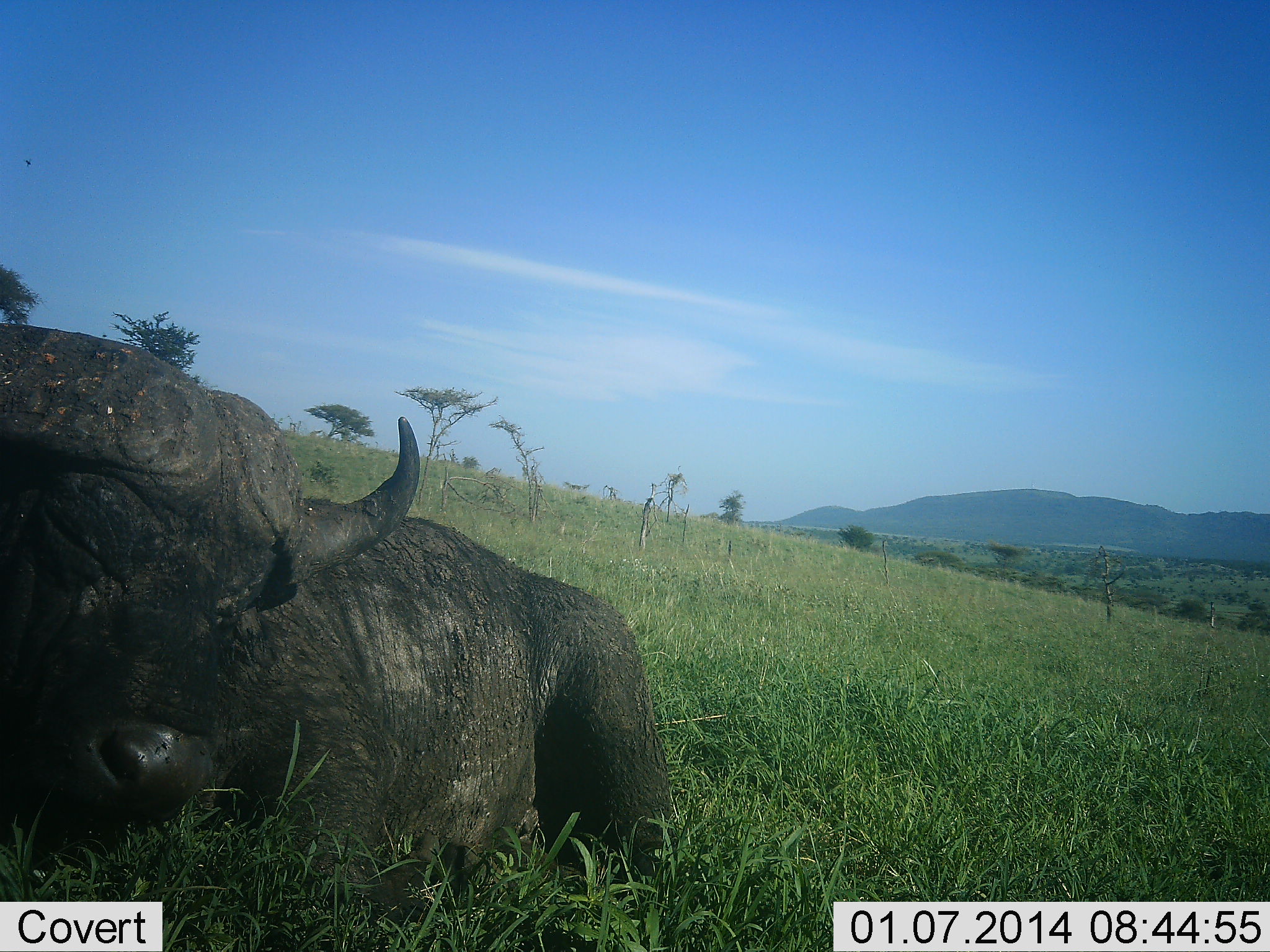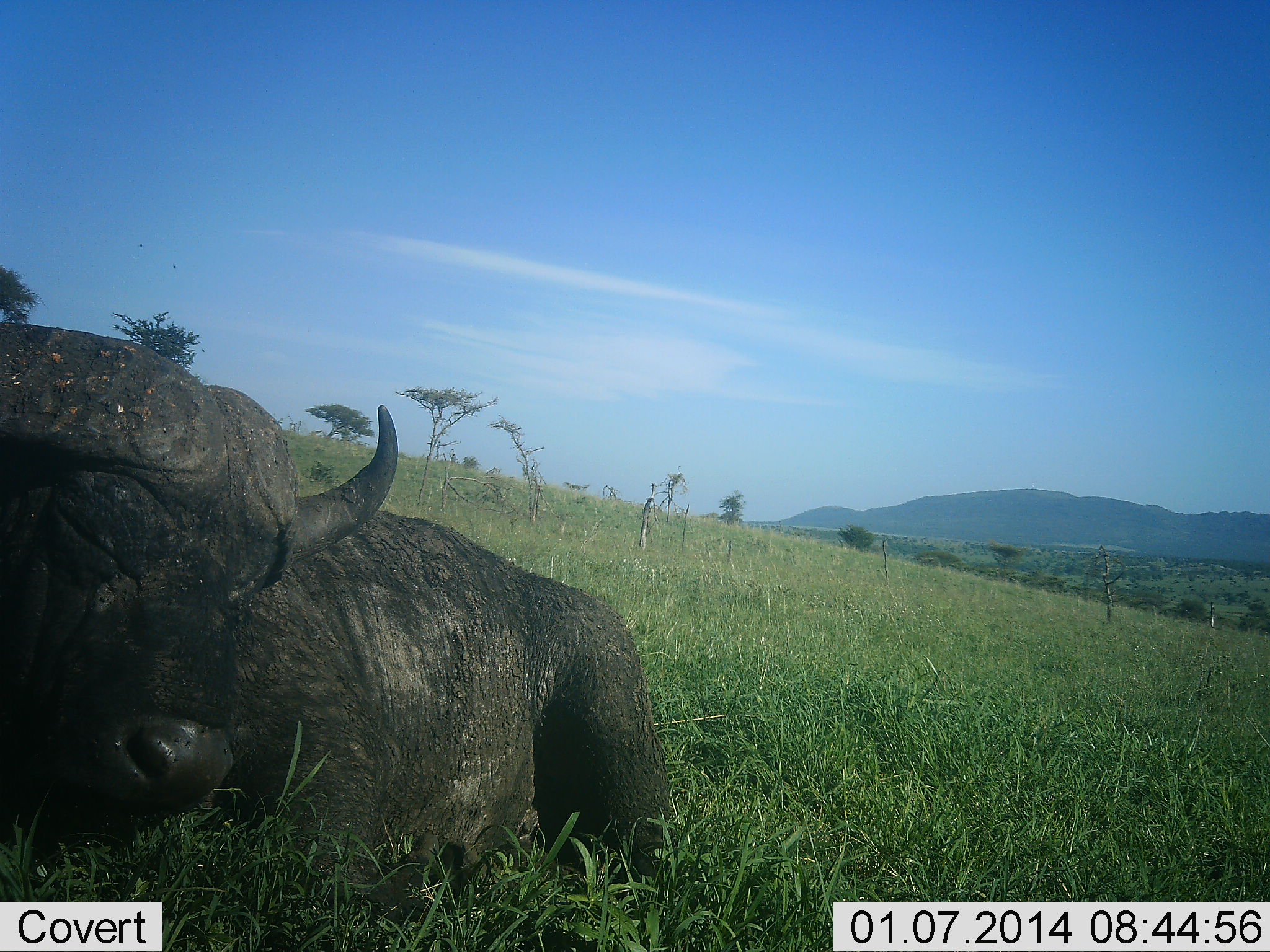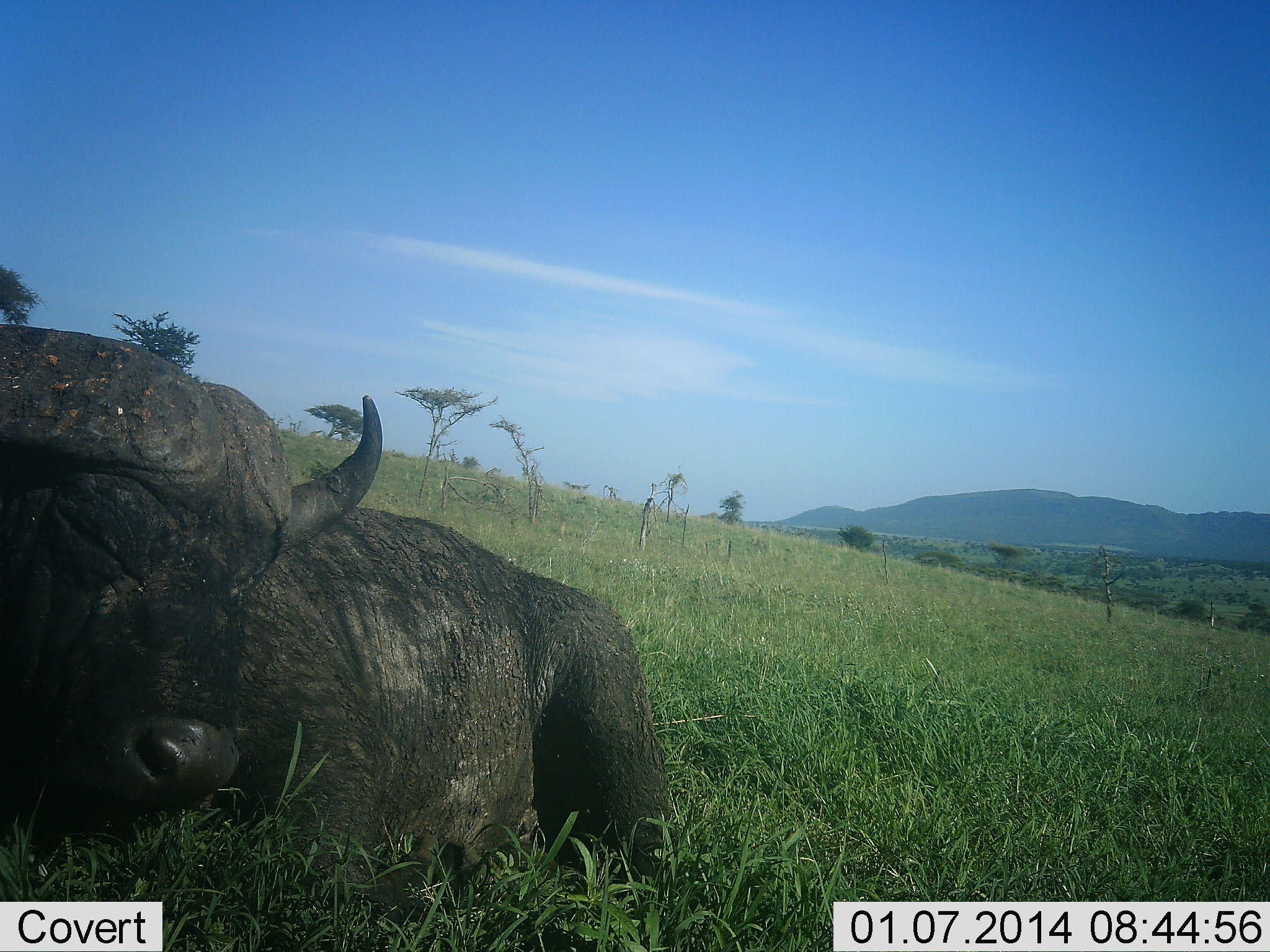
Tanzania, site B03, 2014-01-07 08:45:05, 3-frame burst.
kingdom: Animalia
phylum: Chordata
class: Mammalia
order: Artiodactyla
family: Bovidae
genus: Syncerus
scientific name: Syncerus caffer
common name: cape buffalo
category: buffalo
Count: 1.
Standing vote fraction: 0%.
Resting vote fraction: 100%.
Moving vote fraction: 0%.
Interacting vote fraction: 0%.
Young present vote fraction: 0%.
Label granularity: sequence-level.